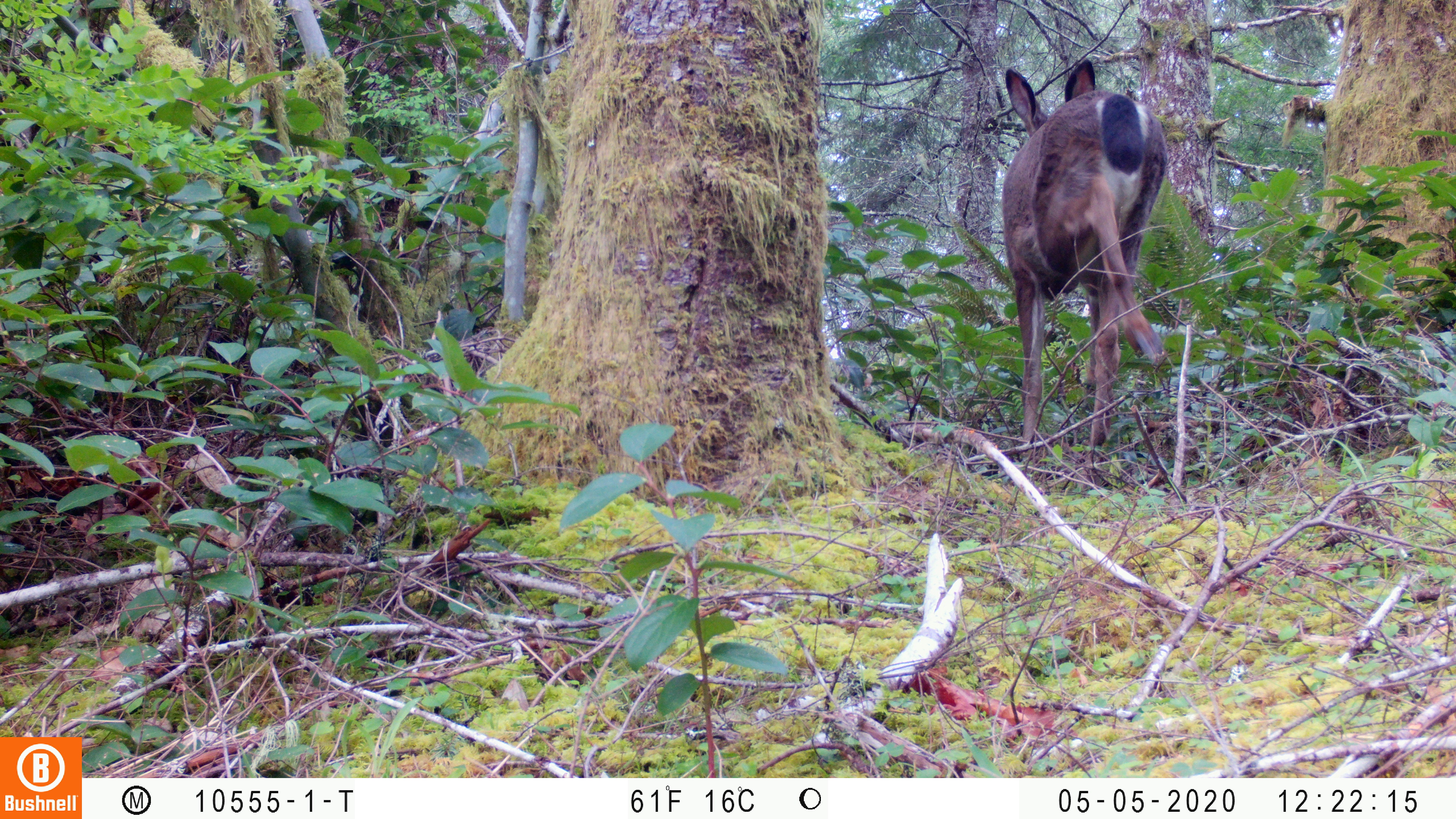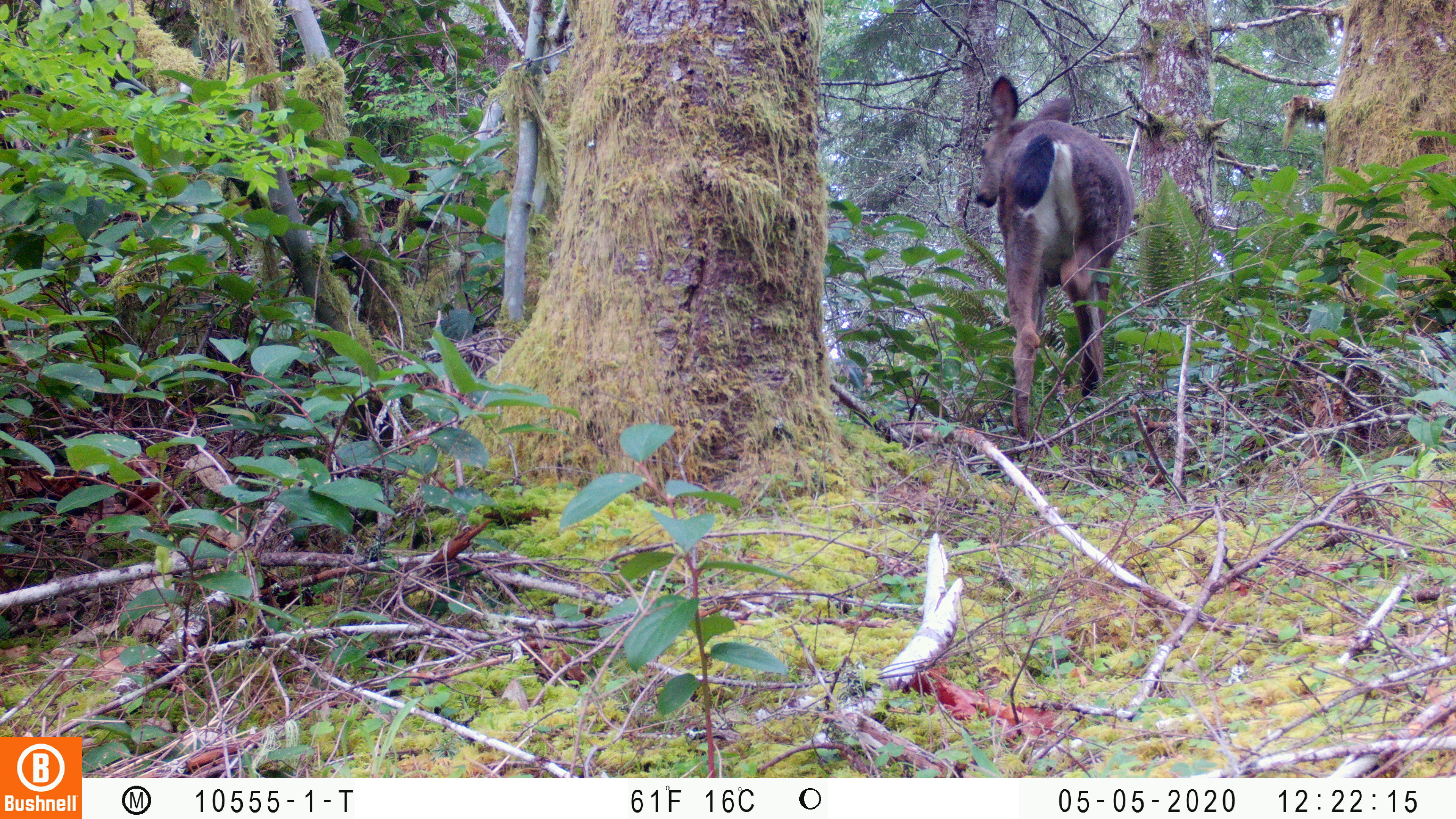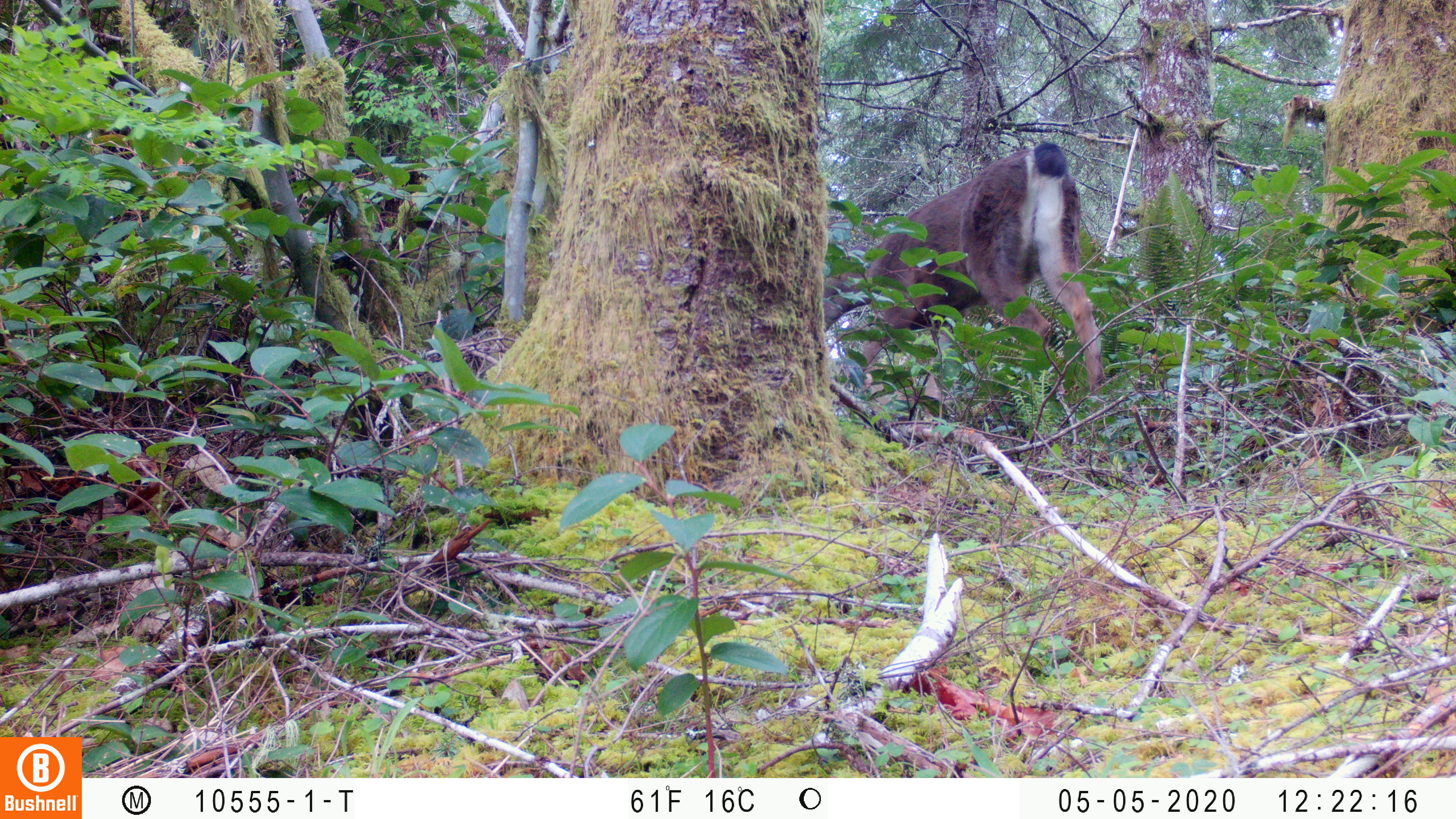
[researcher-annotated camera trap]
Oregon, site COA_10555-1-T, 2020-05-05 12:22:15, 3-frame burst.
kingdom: Animalia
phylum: Chordata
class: Mammalia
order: Artiodactyla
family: Cervidae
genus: Odocoileus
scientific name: Odocoileus hemionus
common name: black-tailed deer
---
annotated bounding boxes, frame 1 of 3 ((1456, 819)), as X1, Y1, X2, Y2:
black-tailed deer: 988, 50, 1176, 457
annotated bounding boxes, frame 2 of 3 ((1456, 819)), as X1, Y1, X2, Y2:
black-tailed deer: 963, 63, 1145, 429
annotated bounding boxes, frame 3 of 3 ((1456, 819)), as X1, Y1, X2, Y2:
black-tailed deer: 854, 137, 1104, 387